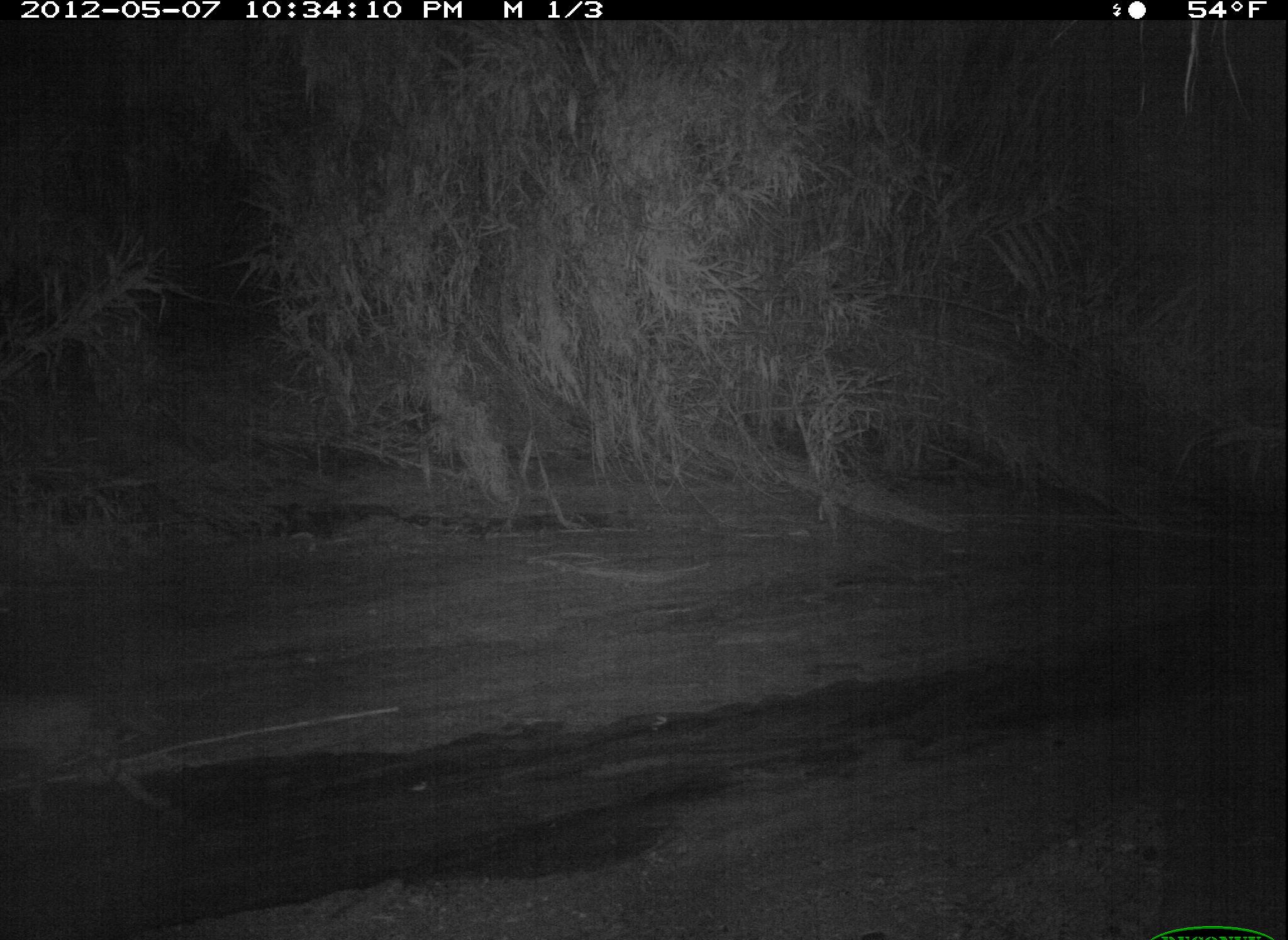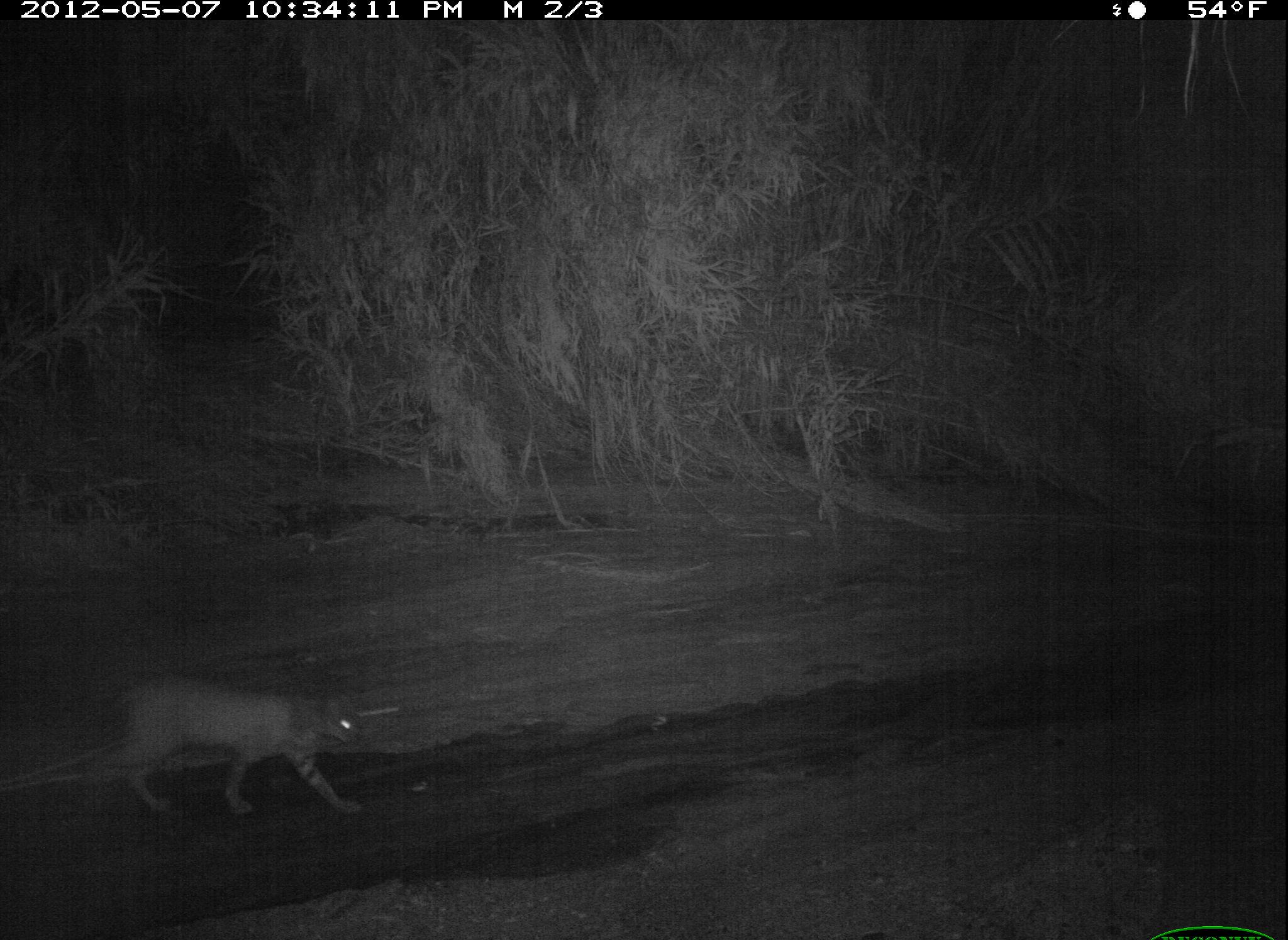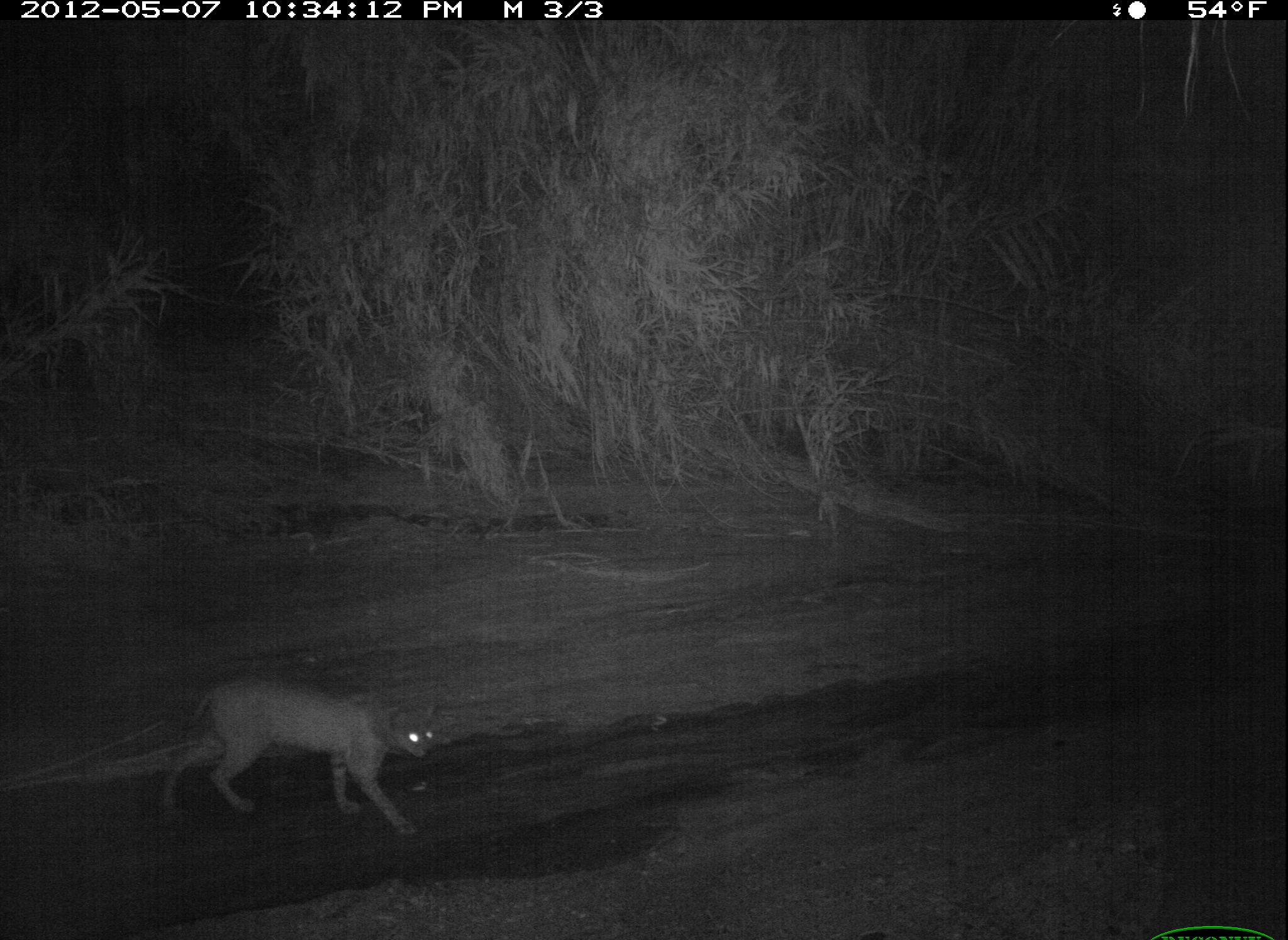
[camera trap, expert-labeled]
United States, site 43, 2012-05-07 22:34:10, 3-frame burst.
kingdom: Animalia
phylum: Chordata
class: Mammalia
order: Carnivora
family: Felidae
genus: Lynx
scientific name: Lynx rufus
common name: bobcat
Bobcat (Lynx rufus).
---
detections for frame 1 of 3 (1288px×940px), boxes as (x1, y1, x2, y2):
bobcat: (3, 673, 188, 828)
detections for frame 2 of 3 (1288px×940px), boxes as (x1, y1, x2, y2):
bobcat: (68, 648, 401, 846)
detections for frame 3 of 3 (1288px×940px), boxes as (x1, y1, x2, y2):
bobcat: (138, 662, 459, 849)